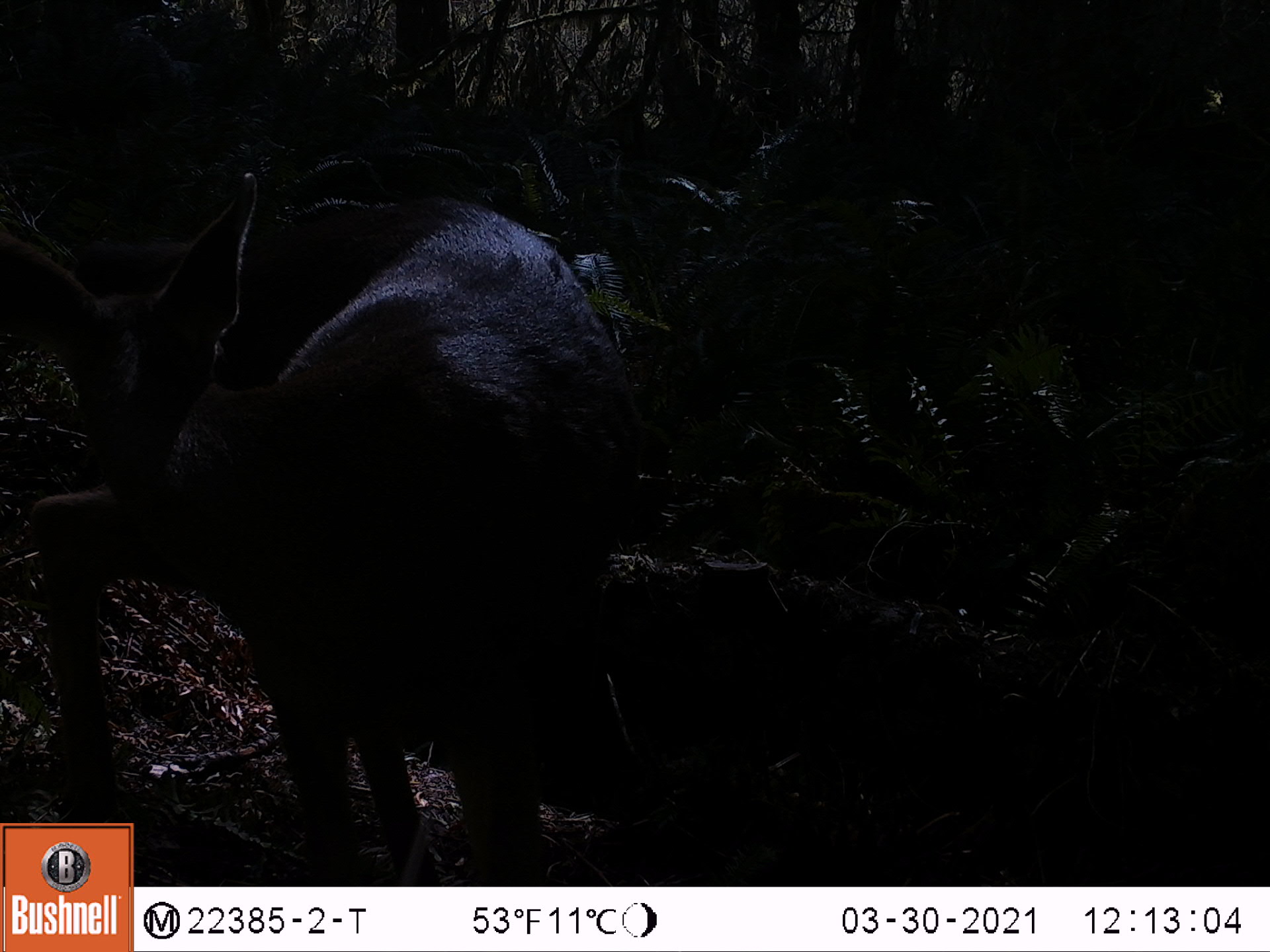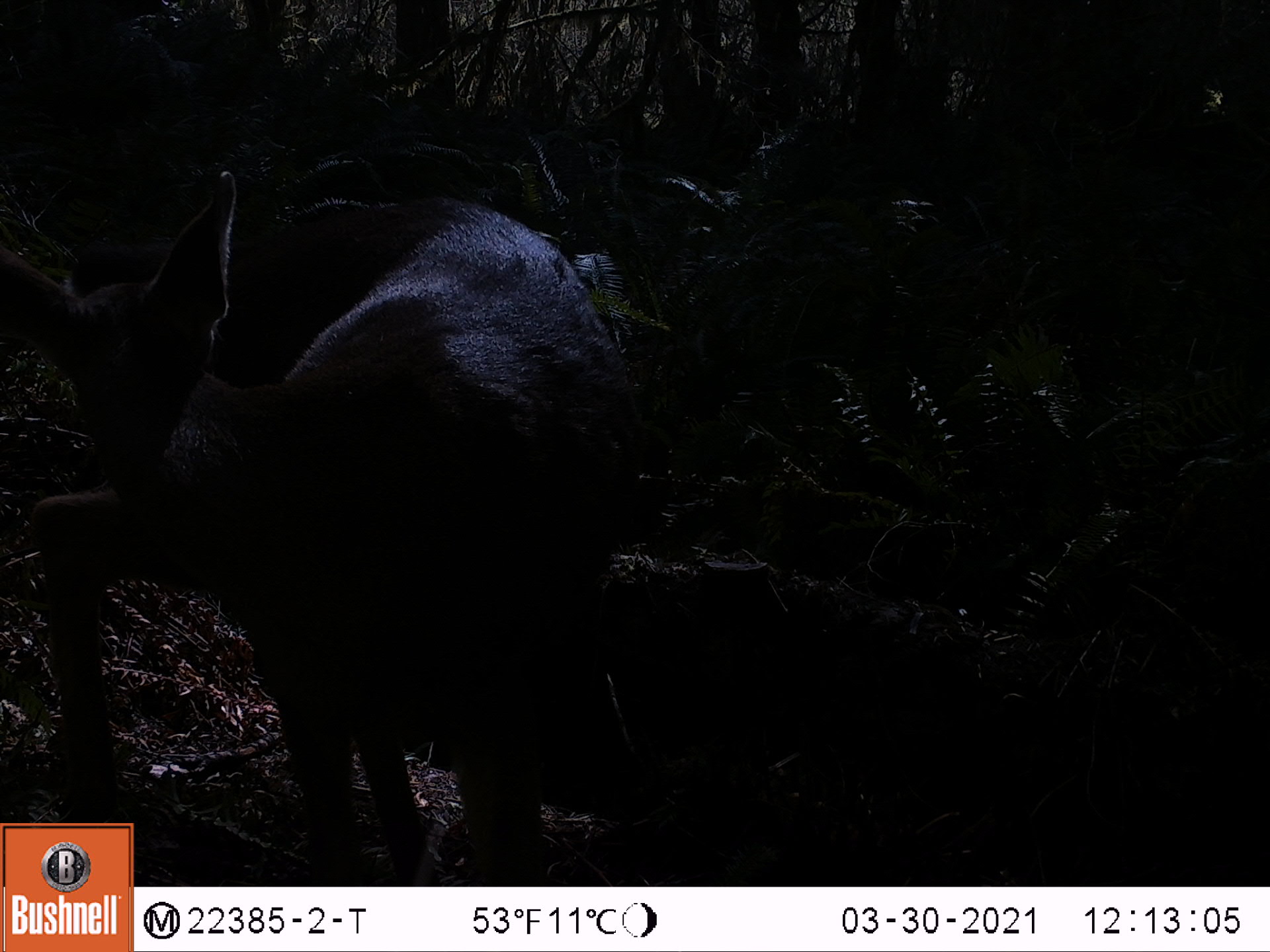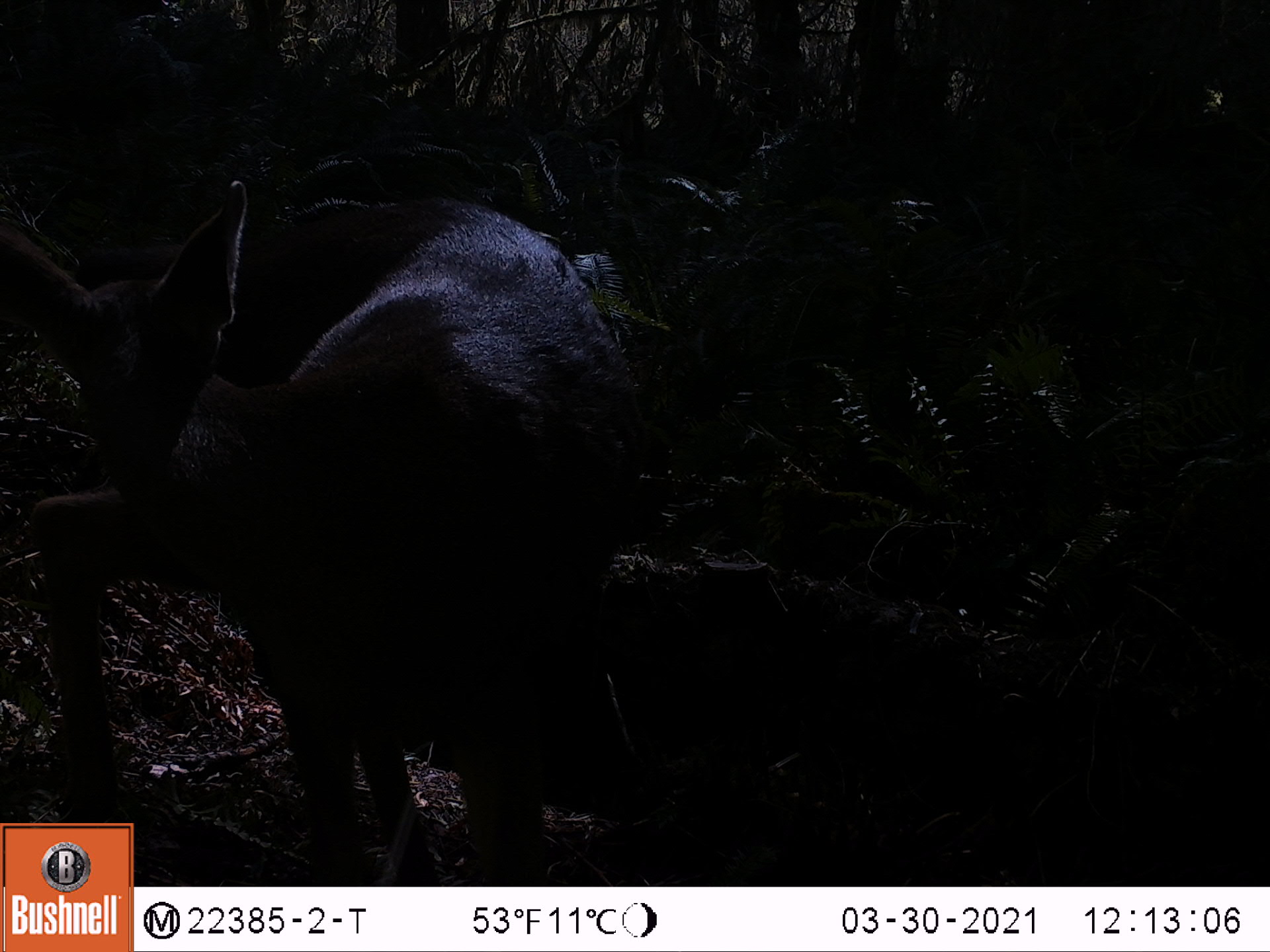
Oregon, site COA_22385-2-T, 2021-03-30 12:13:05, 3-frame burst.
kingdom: Animalia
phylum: Chordata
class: Mammalia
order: Artiodactyla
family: Cervidae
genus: Odocoileus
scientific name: Odocoileus hemionus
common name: black-tailed deer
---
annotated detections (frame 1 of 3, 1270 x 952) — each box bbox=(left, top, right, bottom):
black-tailed deer: bbox=(4, 152, 652, 816)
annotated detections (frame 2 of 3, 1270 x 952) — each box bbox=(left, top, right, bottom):
black-tailed deer: bbox=(2, 168, 651, 816)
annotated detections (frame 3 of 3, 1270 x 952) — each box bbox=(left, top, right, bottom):
black-tailed deer: bbox=(4, 171, 657, 816)